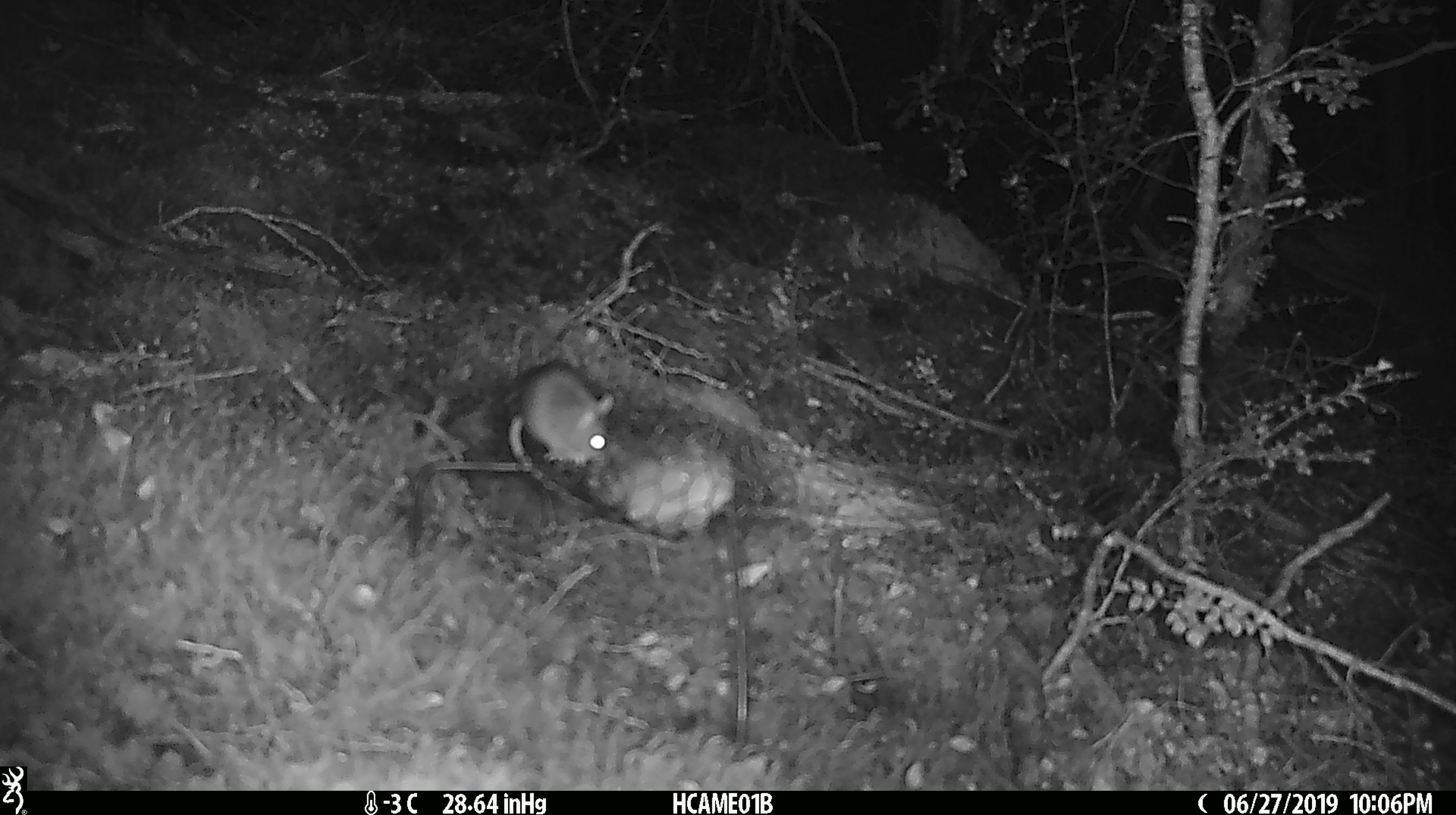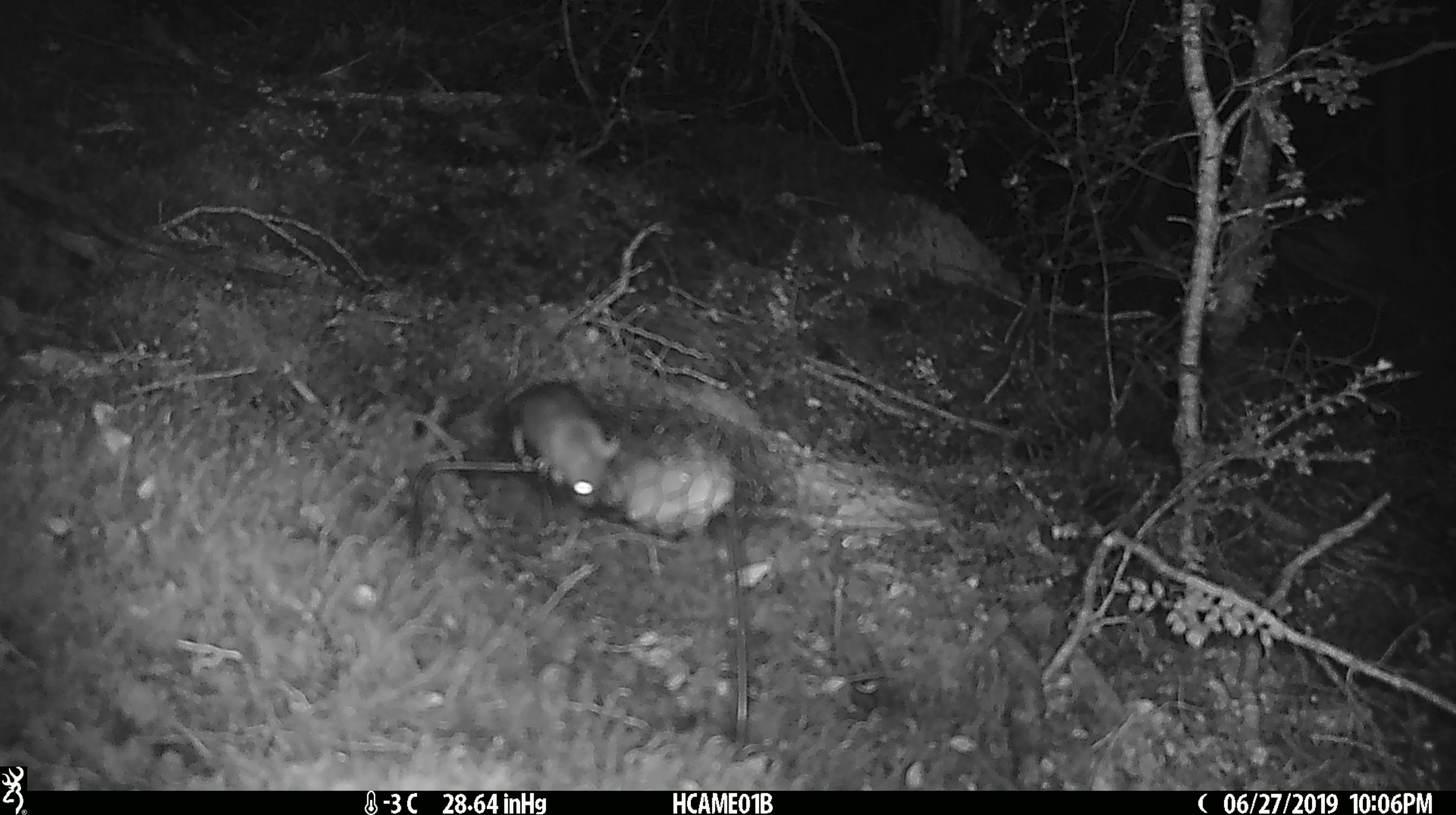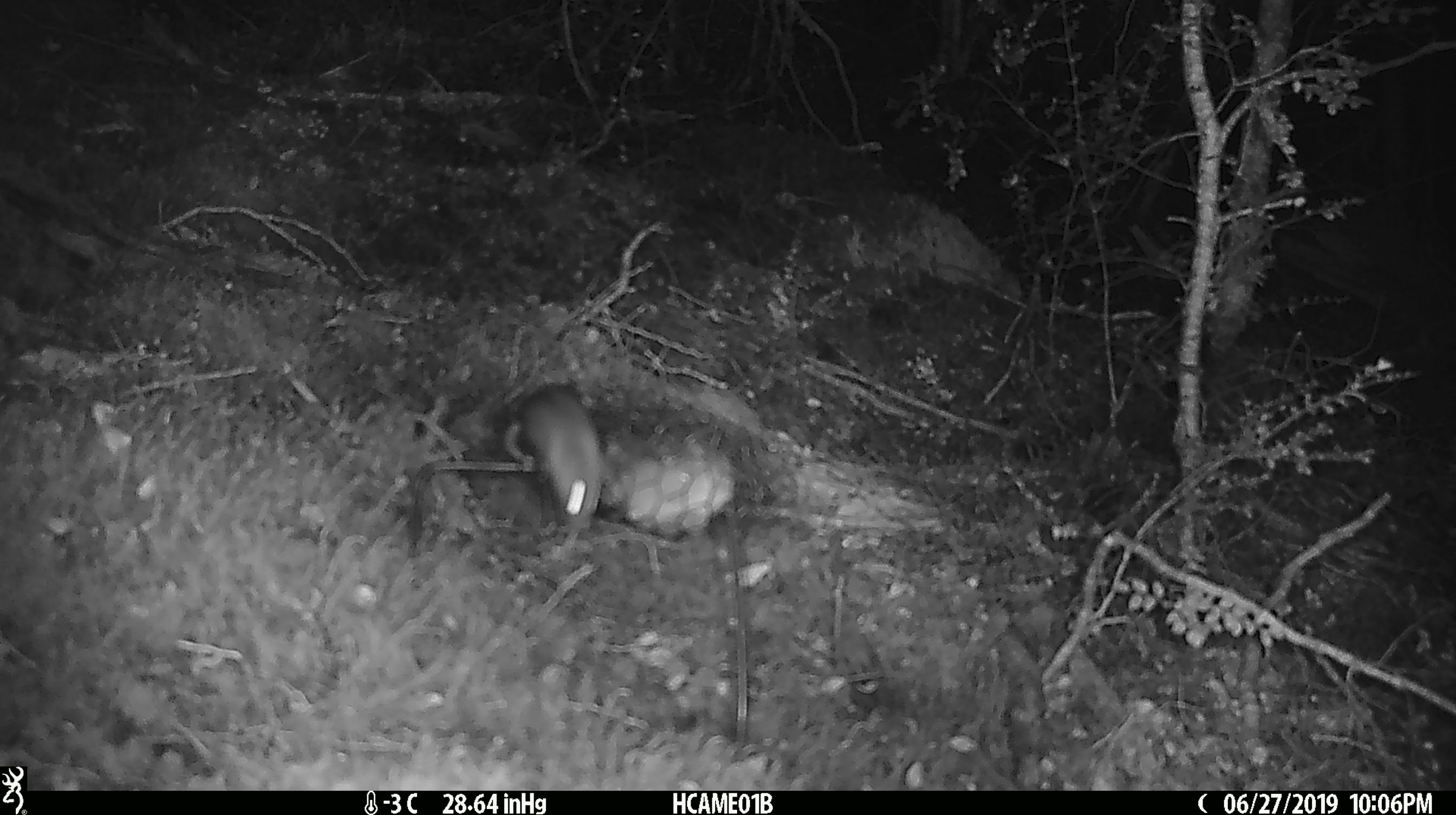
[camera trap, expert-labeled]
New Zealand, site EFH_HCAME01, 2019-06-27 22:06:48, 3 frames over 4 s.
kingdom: Animalia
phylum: Chordata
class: Mammalia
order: Rodentia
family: Muridae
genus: Mus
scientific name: Mus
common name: mouse